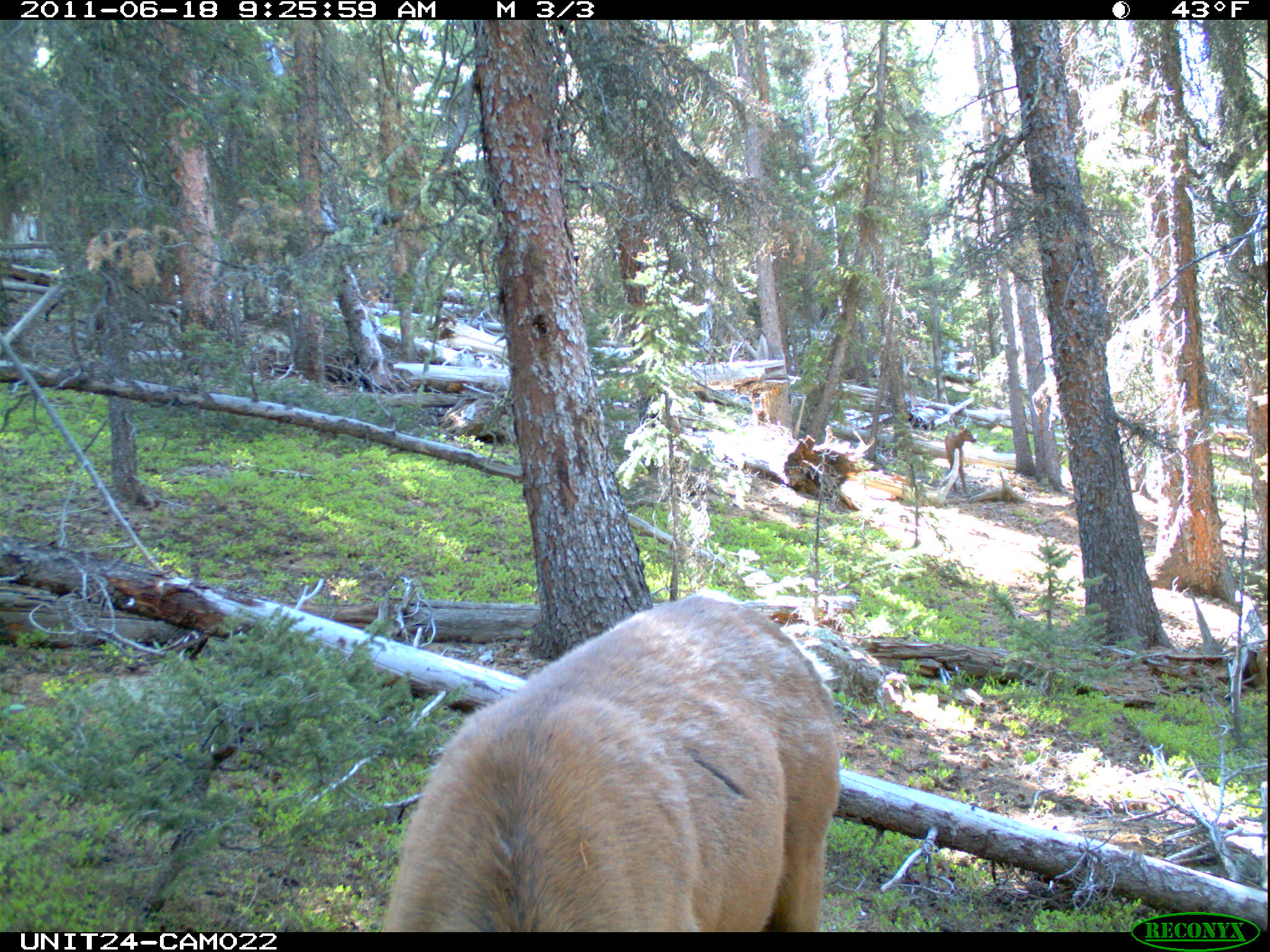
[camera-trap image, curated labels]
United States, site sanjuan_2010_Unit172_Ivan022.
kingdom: Animalia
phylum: Chordata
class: Mammalia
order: Artiodactyla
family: Cervidae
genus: Cervus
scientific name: Cervus elaphus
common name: red deer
Cervus elaphus (red deer).